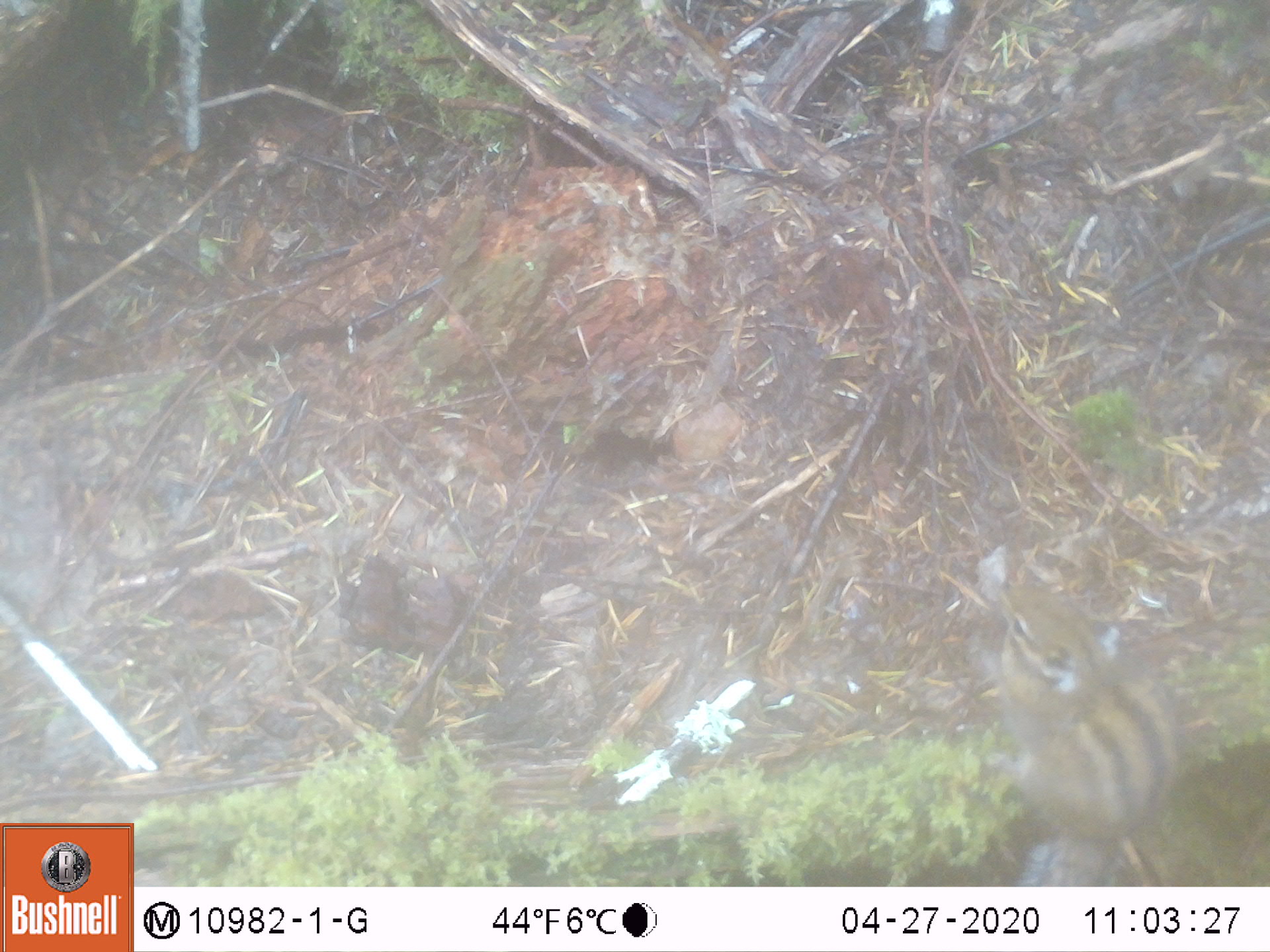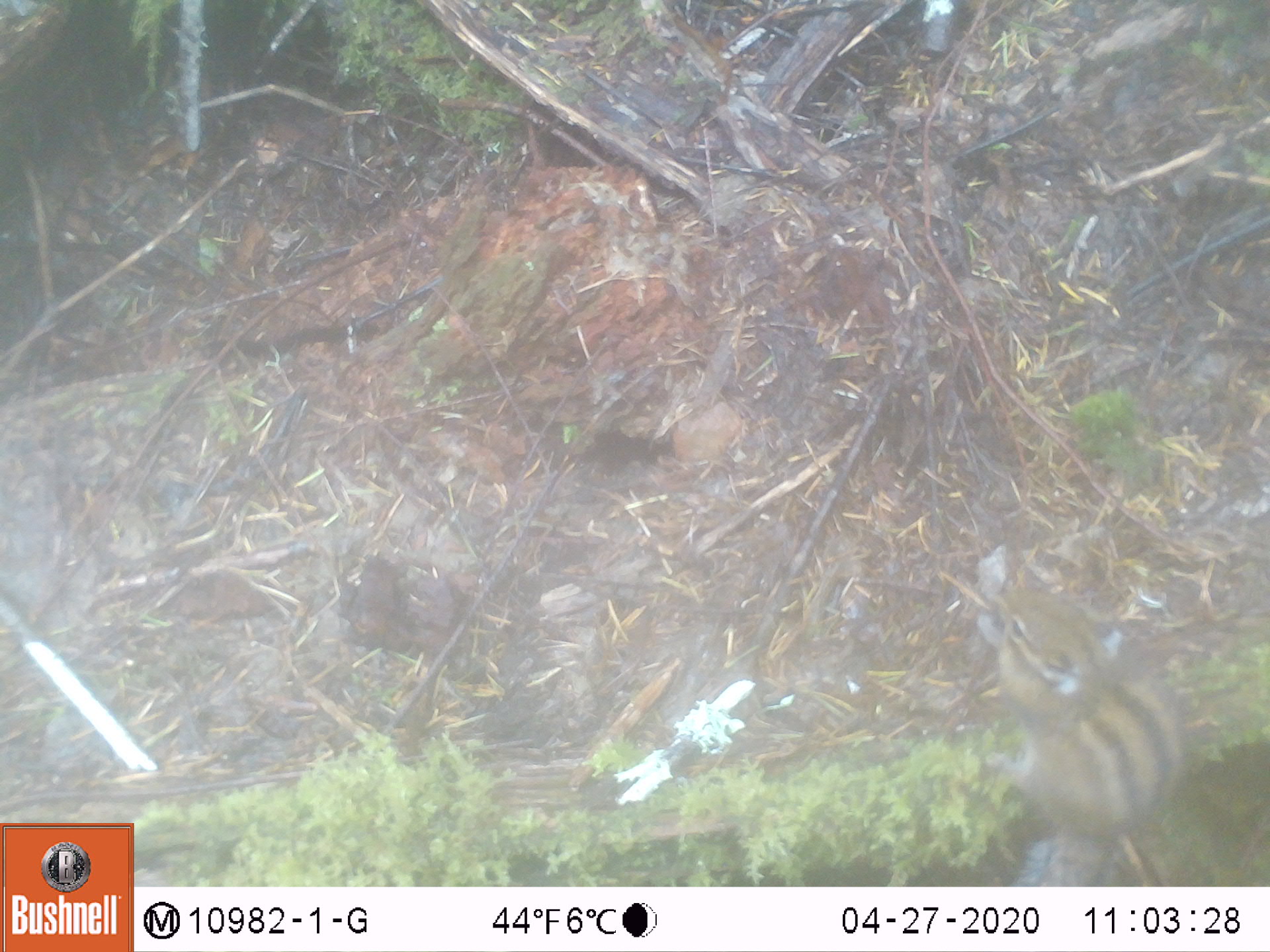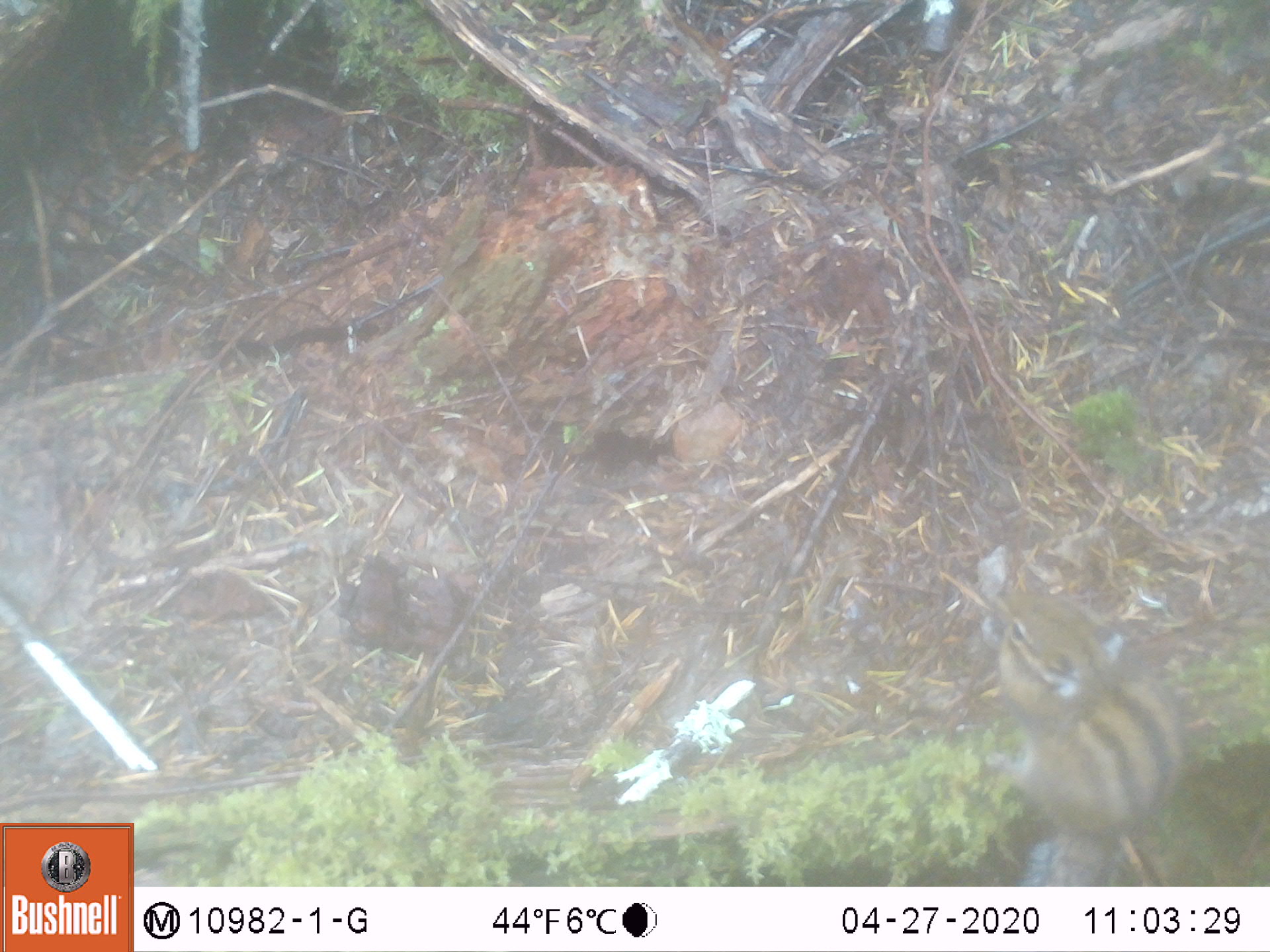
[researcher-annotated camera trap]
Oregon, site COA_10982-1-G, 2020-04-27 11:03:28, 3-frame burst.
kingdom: Animalia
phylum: Chordata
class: Mammalia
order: Rodentia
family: Sciuridae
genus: Neotamias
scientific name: Neotamias townsendii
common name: townsend's chipmunk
Townsend's chipmunk (Neotamias townsendii).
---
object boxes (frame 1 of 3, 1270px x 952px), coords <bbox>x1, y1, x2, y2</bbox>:
townsend's chipmunk: <bbox>964, 561, 1187, 878</bbox>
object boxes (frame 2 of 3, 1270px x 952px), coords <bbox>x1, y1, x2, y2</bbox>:
townsend's chipmunk: <bbox>979, 567, 1198, 875</bbox>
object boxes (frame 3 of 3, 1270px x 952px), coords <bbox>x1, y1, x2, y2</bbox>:
townsend's chipmunk: <bbox>975, 569, 1200, 878</bbox>